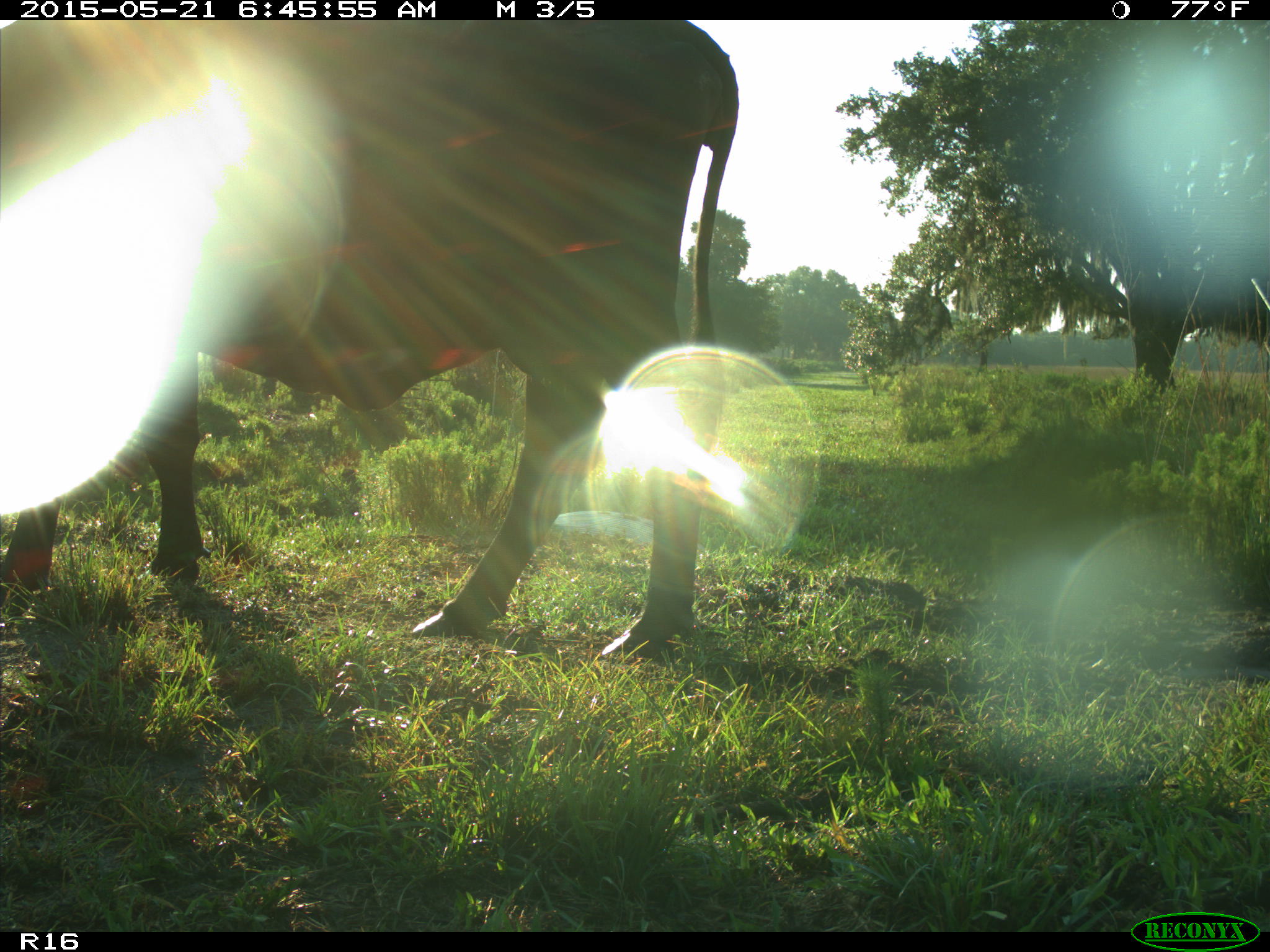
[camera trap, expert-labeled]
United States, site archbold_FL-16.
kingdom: Animalia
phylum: Chordata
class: Mammalia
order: Artiodactyla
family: Bovidae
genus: Bos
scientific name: Bos taurus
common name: domestic cow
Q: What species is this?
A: Bos taurus (domestic cow).